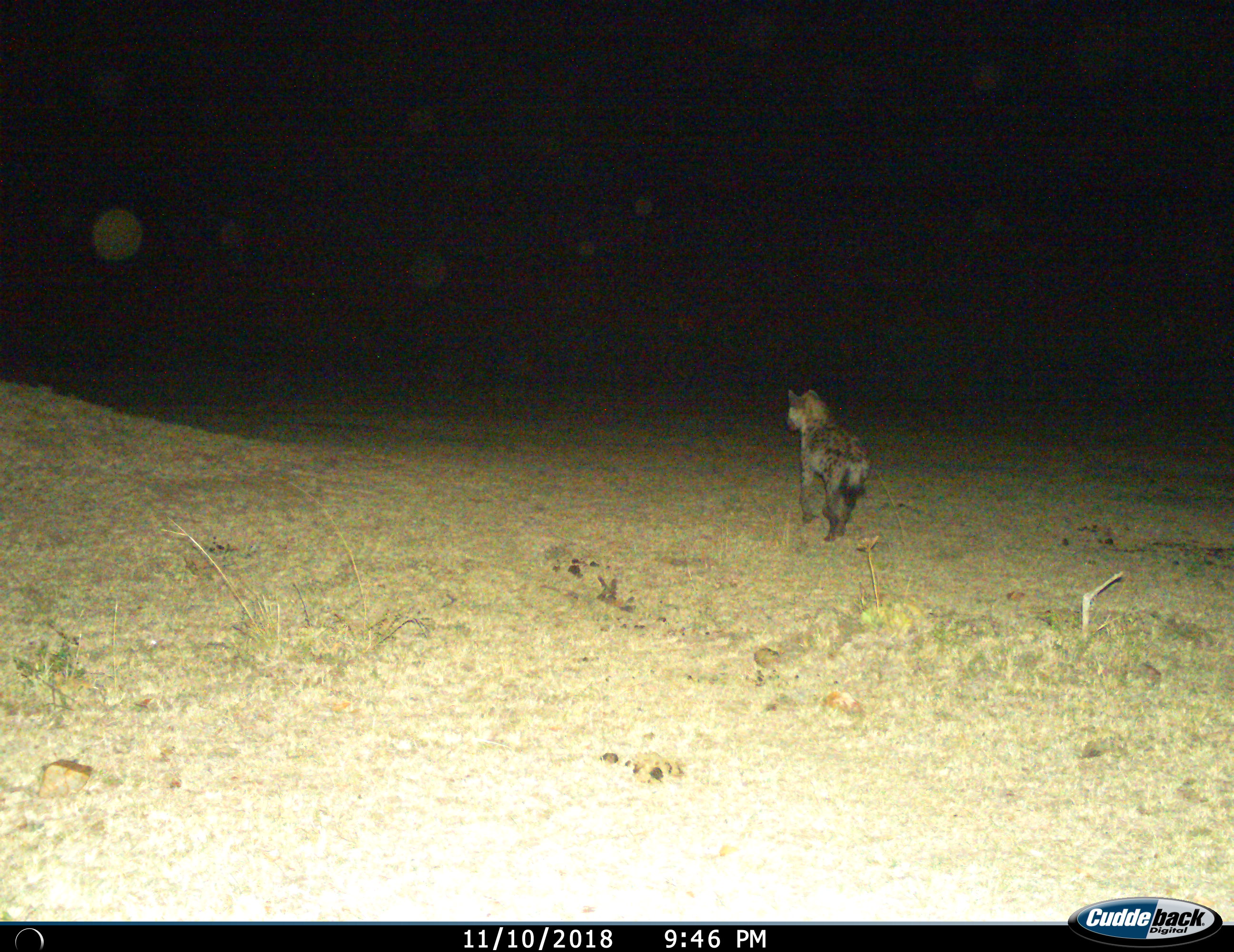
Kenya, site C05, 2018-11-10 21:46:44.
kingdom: Animalia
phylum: Chordata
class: Mammalia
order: Carnivora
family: Hyaenidae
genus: Crocuta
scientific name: Crocuta crocuta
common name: spotted hyena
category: hyenaspotted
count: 1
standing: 0%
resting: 0%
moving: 100%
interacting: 0%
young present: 0%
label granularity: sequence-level